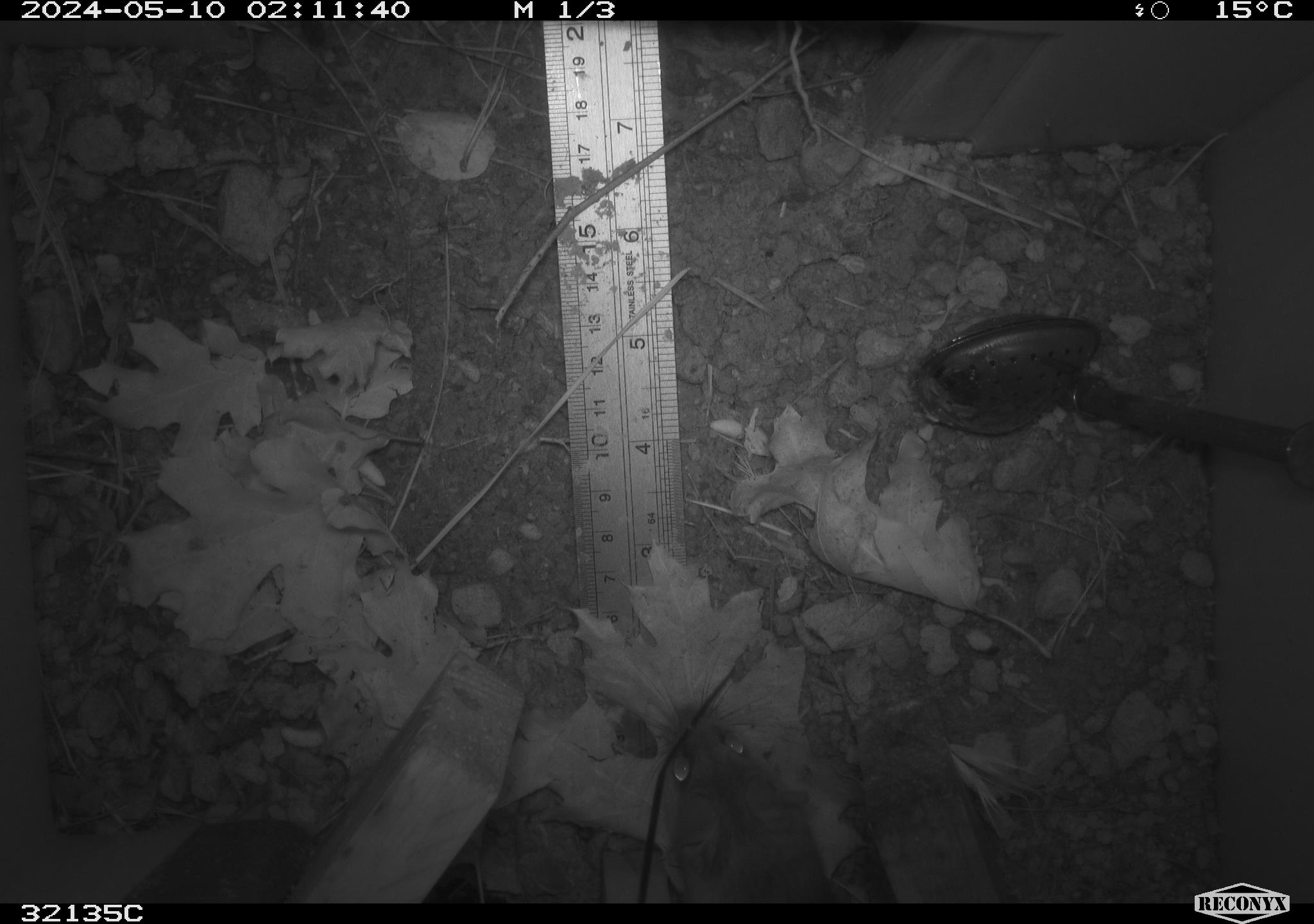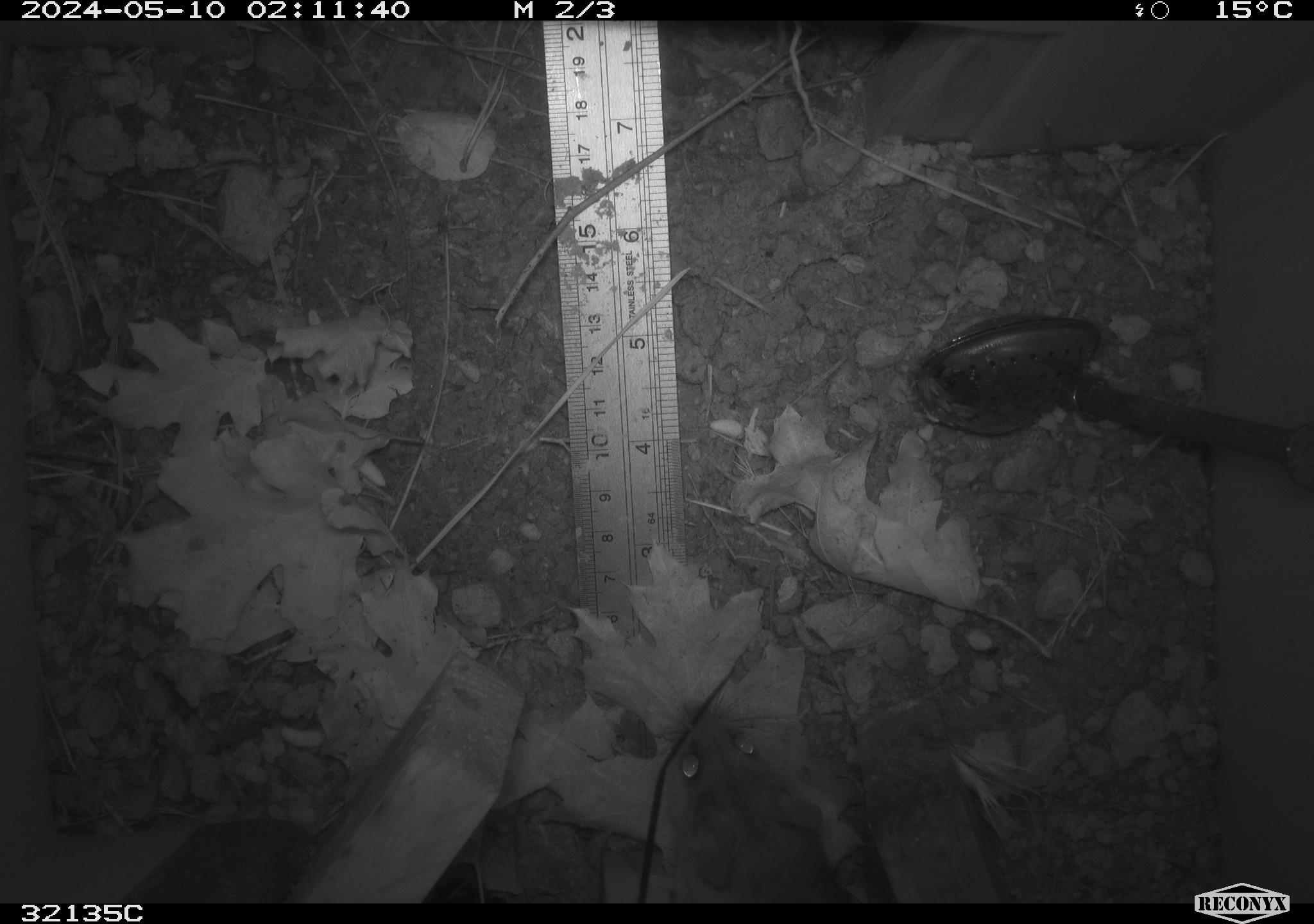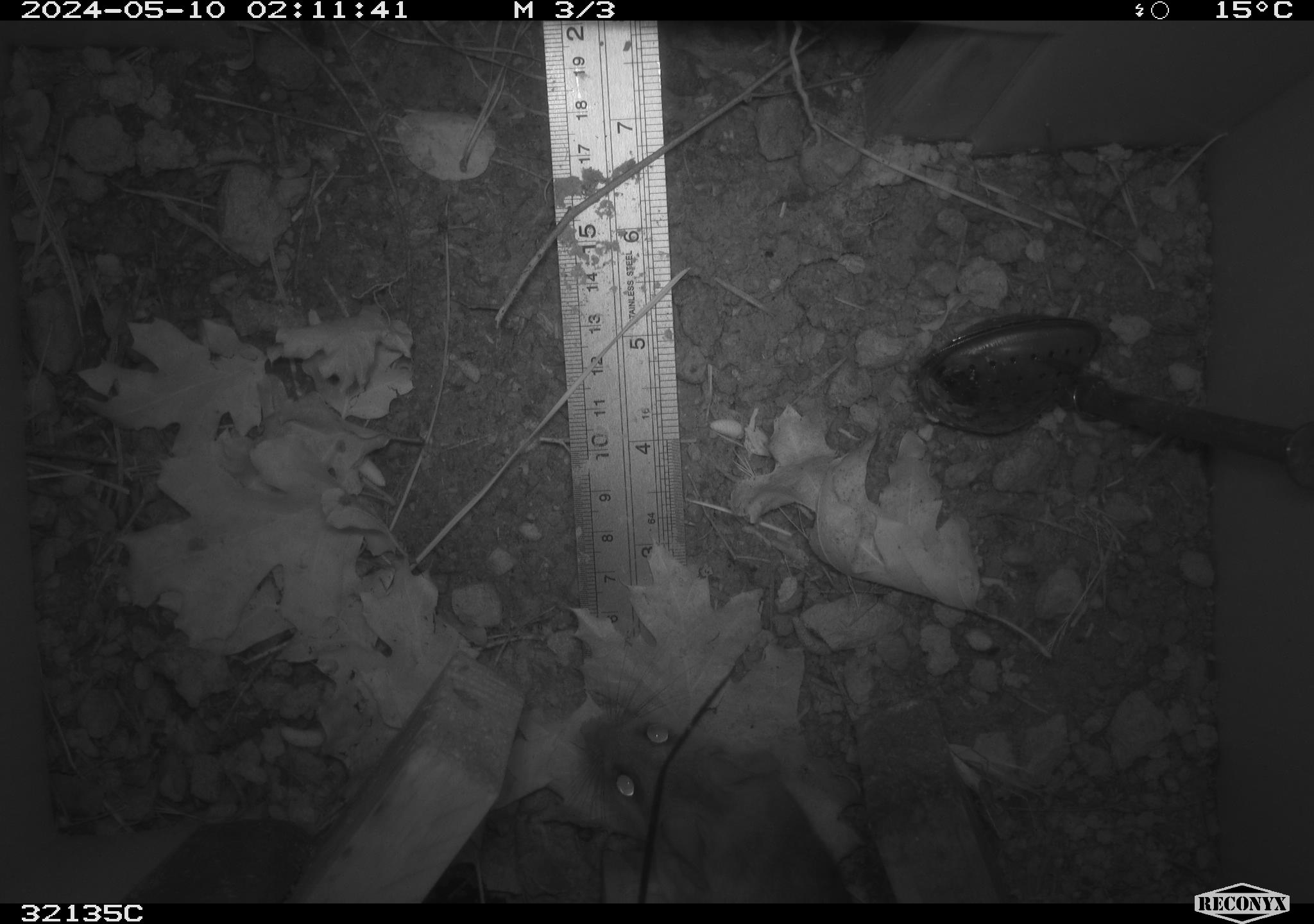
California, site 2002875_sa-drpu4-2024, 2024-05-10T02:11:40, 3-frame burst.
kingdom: Animalia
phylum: Chordata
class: Mammalia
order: Rodentia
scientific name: Rodentia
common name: rodent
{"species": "rodent (Rodentia)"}